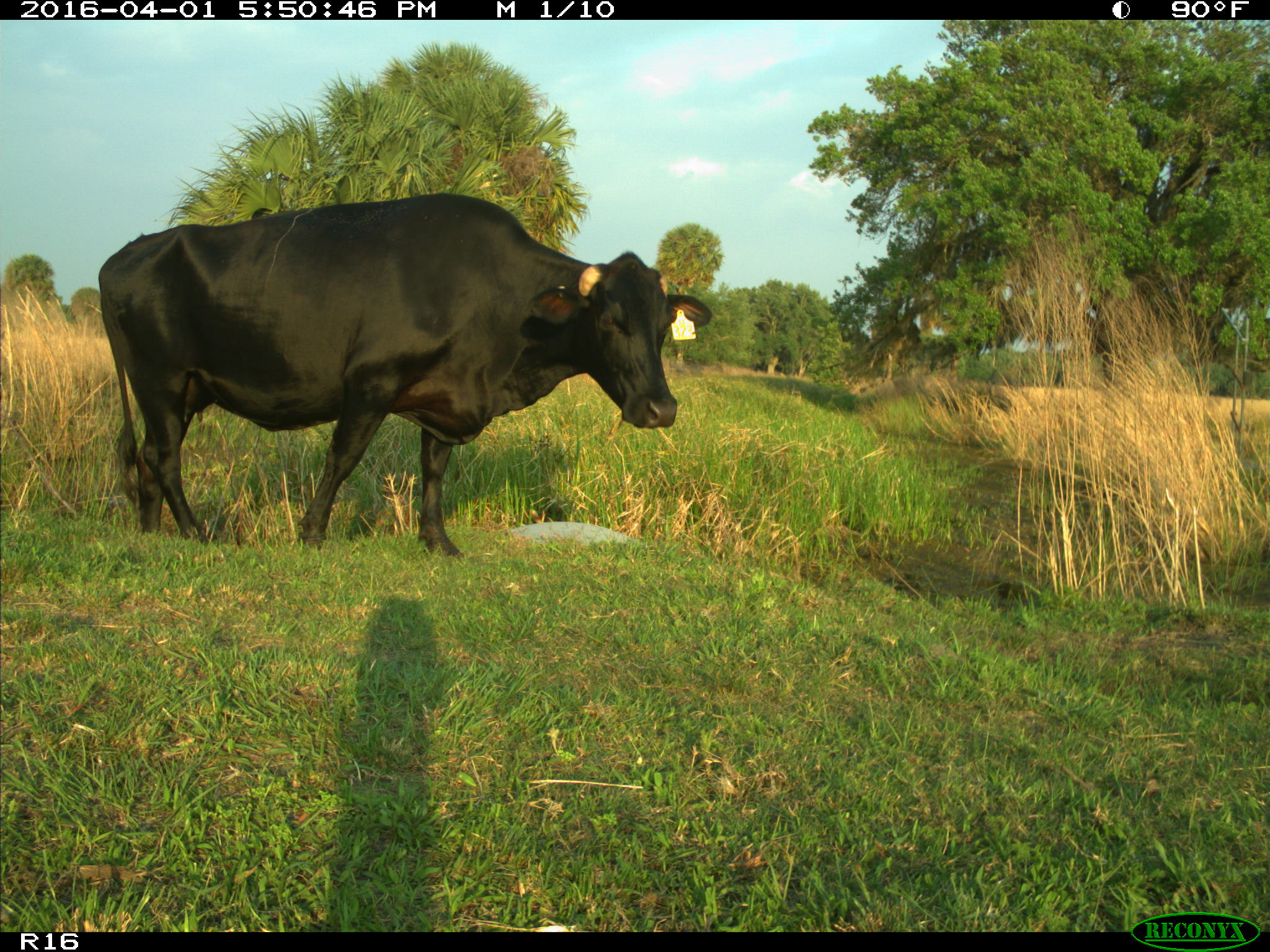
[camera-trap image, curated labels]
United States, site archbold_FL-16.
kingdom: Animalia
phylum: Chordata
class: Mammalia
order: Artiodactyla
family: Bovidae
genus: Bos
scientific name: Bos taurus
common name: domestic cow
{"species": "Bos taurus (domestic cow)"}